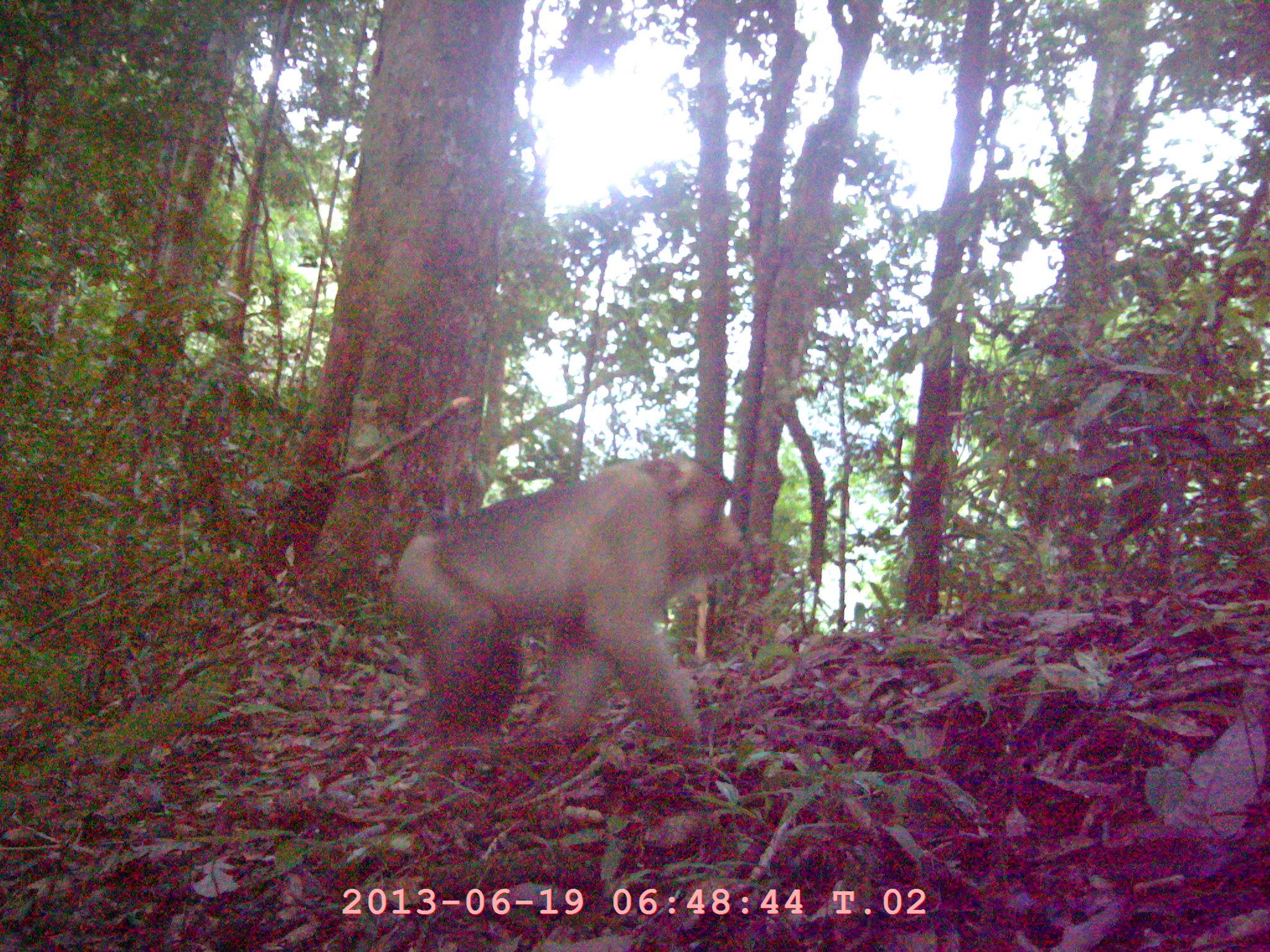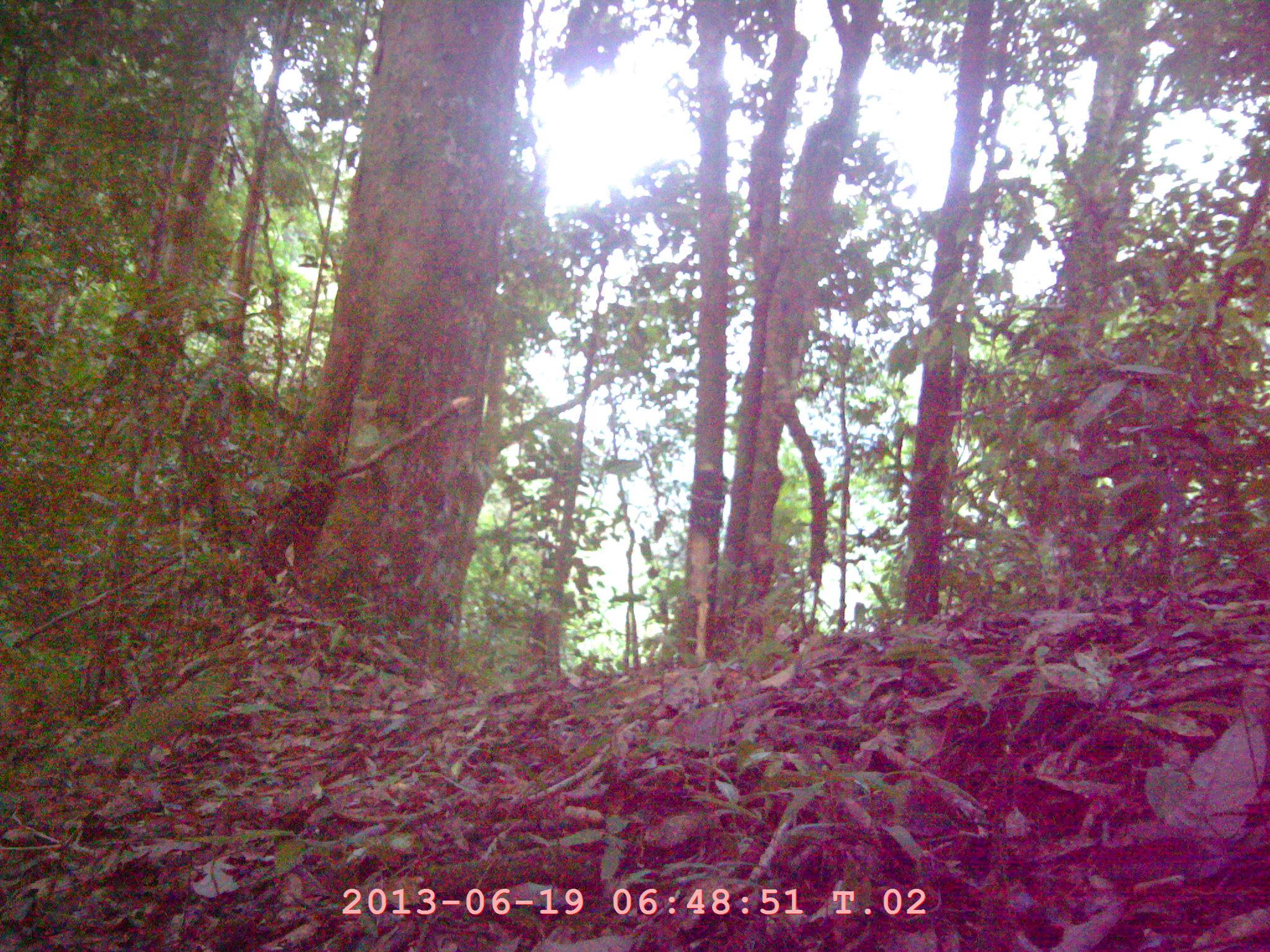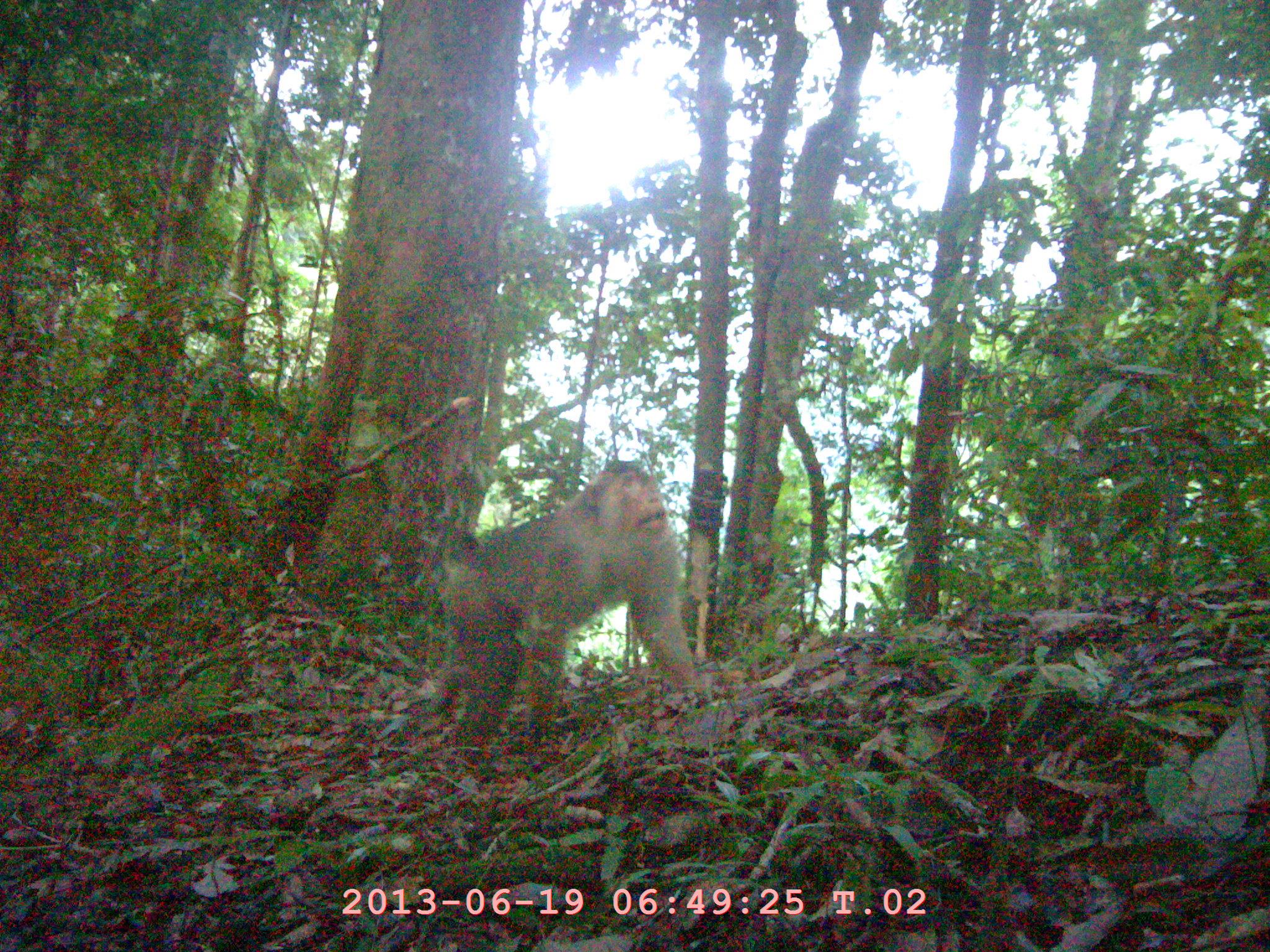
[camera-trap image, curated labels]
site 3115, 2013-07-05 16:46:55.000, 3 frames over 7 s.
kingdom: Animalia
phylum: Chordata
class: Mammalia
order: Primates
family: Cercopithecidae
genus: Macaca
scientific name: Macaca nemestrina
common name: southern pig-tailed macaque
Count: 1.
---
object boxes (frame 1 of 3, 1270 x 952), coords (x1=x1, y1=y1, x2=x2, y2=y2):
macaca nemestrina: (x1=390, y1=448, x2=739, y2=748)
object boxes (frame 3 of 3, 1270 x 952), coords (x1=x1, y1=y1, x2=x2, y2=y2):
macaca nemestrina: (x1=429, y1=459, x2=699, y2=757)